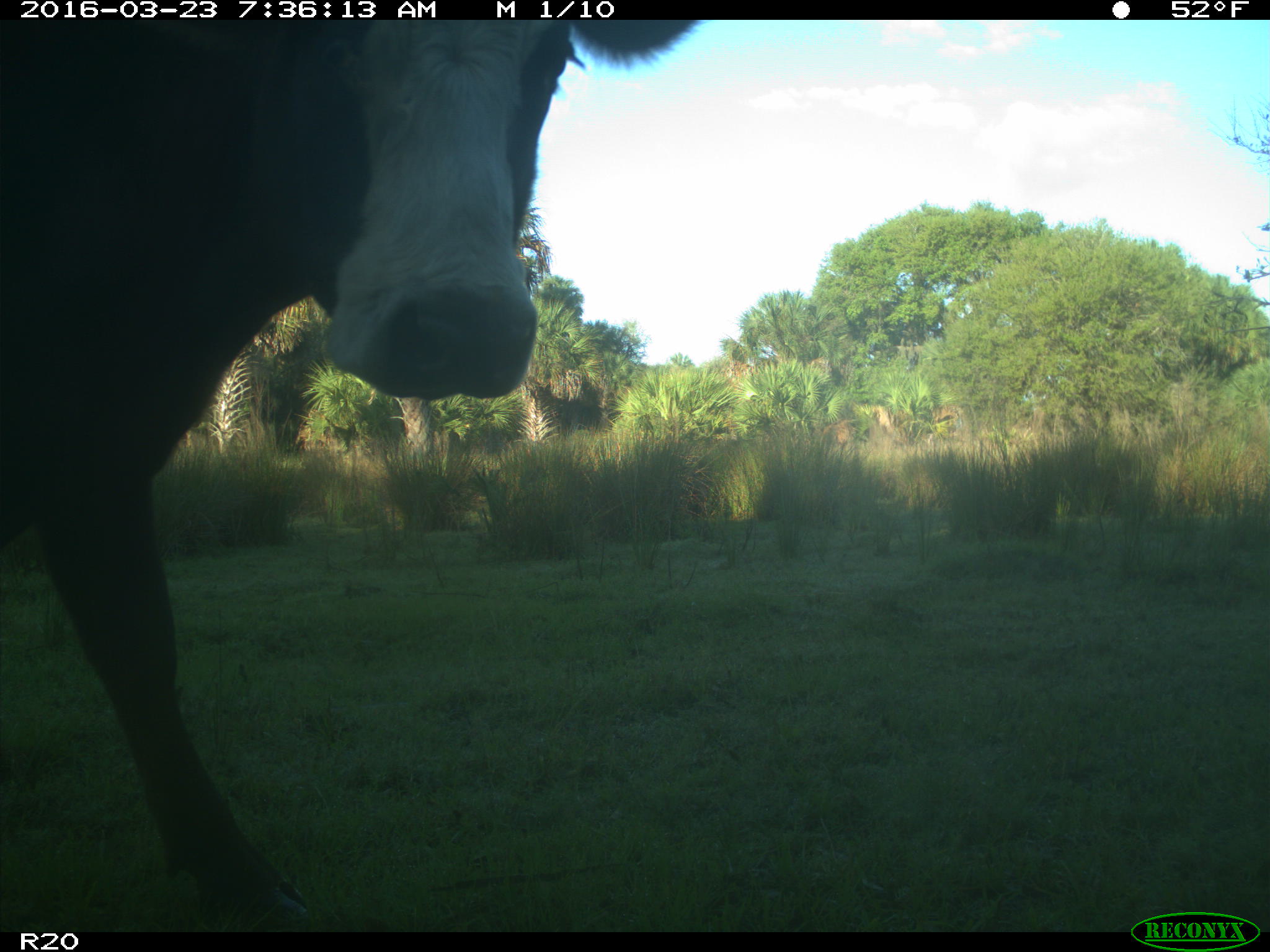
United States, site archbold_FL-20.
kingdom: Animalia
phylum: Chordata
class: Mammalia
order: Artiodactyla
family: Bovidae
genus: Bos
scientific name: Bos taurus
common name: domestic cow